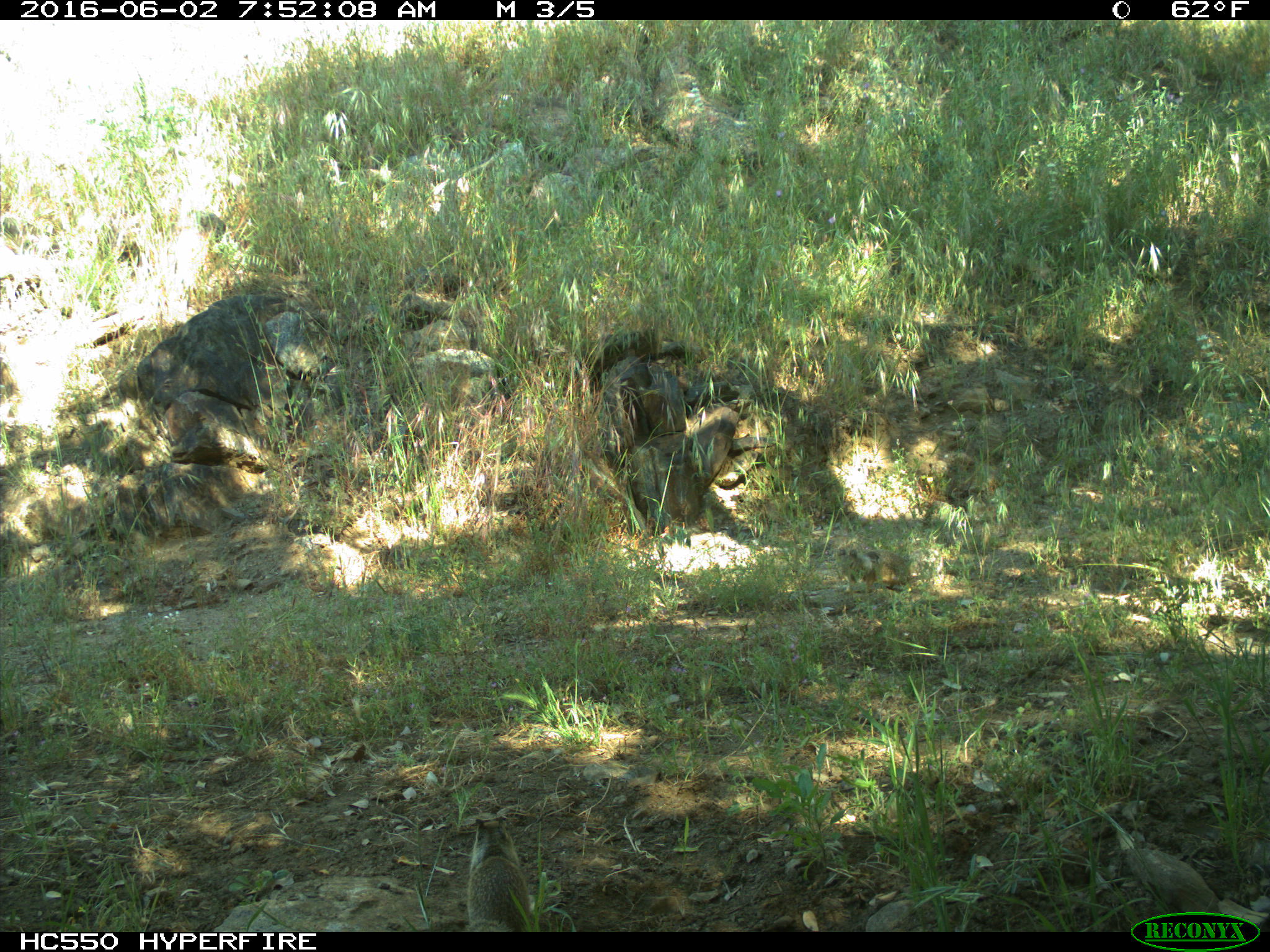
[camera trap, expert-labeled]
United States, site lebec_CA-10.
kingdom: Animalia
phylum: Chordata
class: Mammalia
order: Rodentia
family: Sciuridae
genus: Otospermophilus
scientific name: Otospermophilus beecheyi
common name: california ground squirrel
Otospermophilus beecheyi (california ground squirrel).